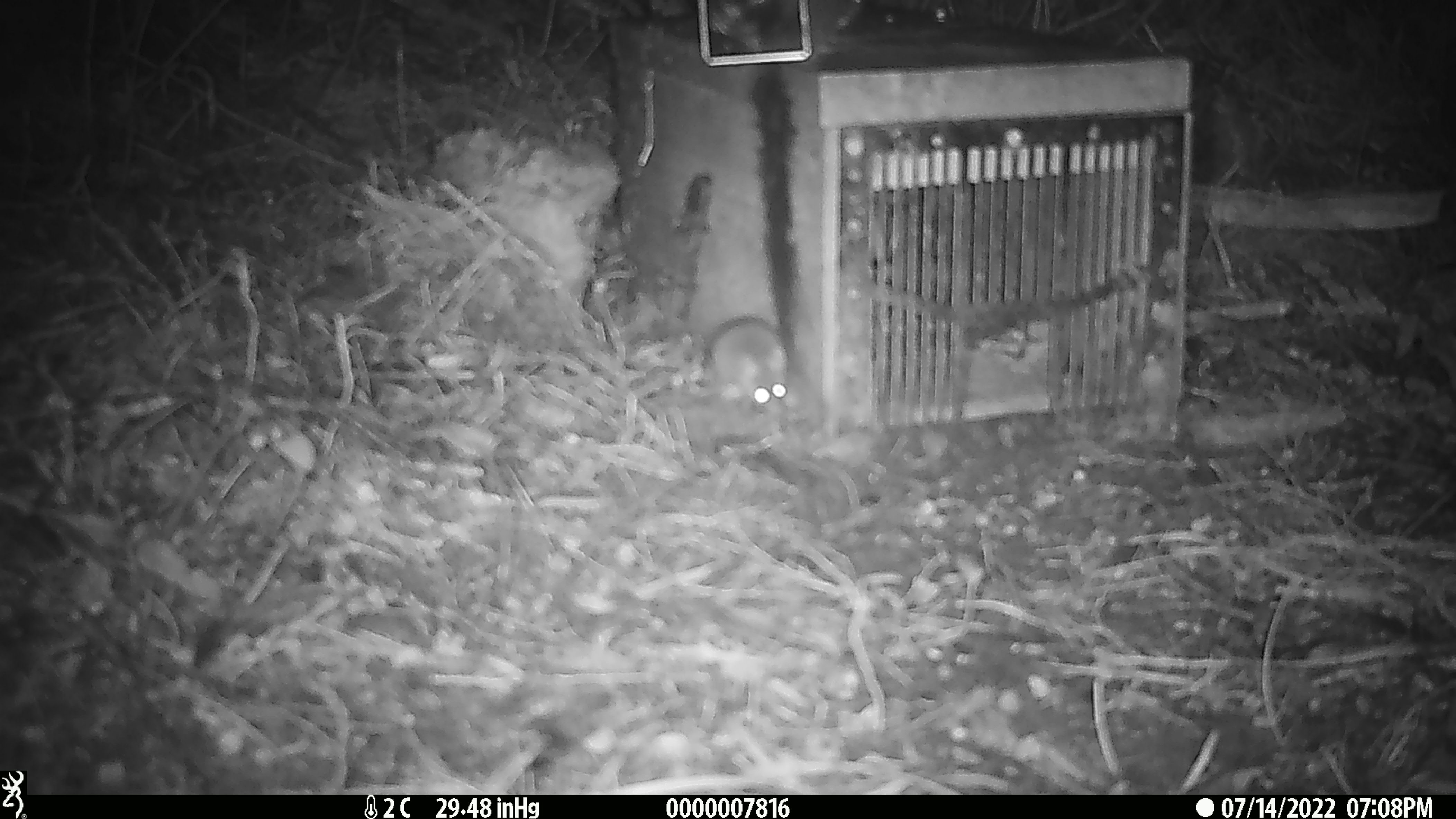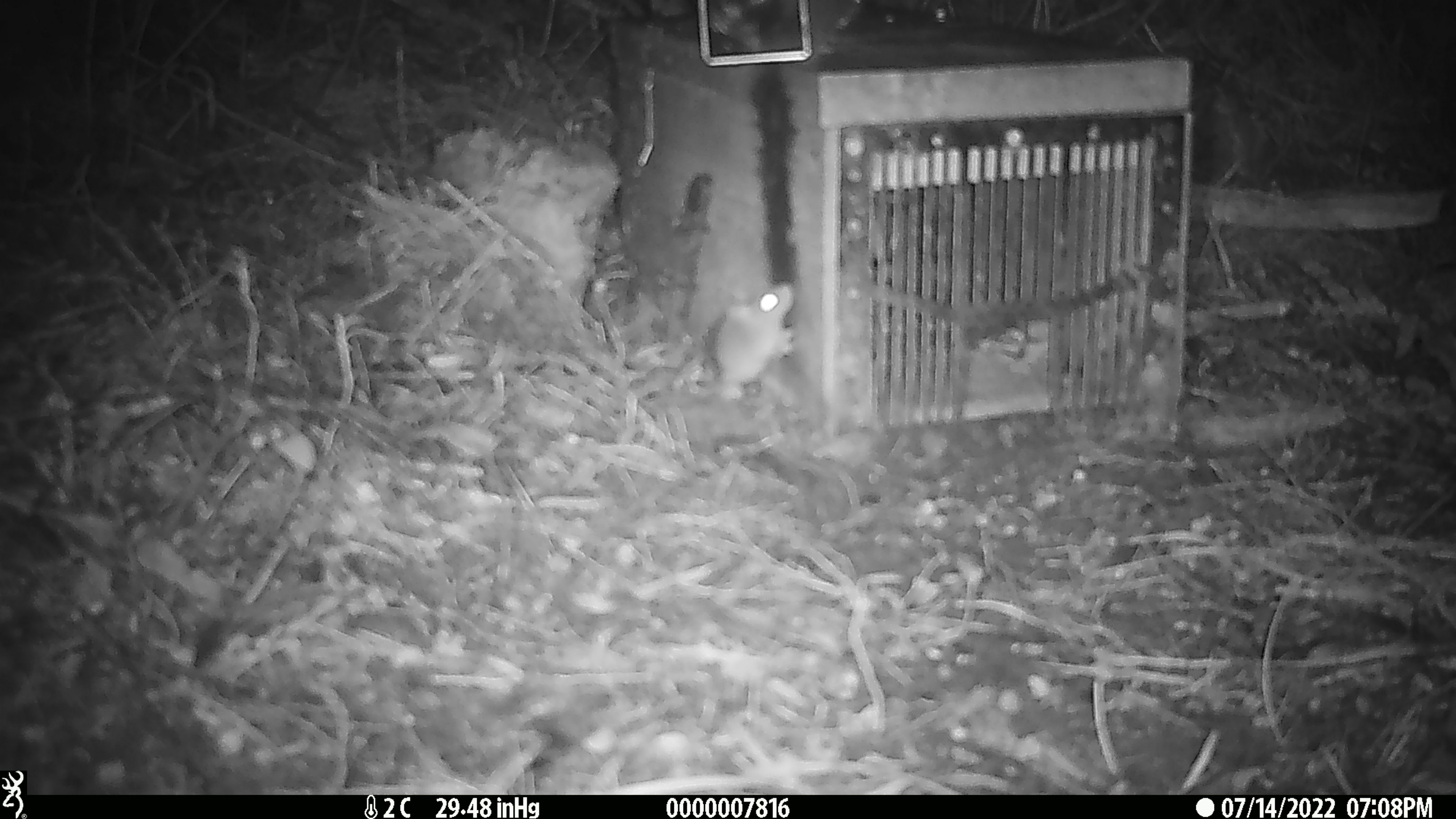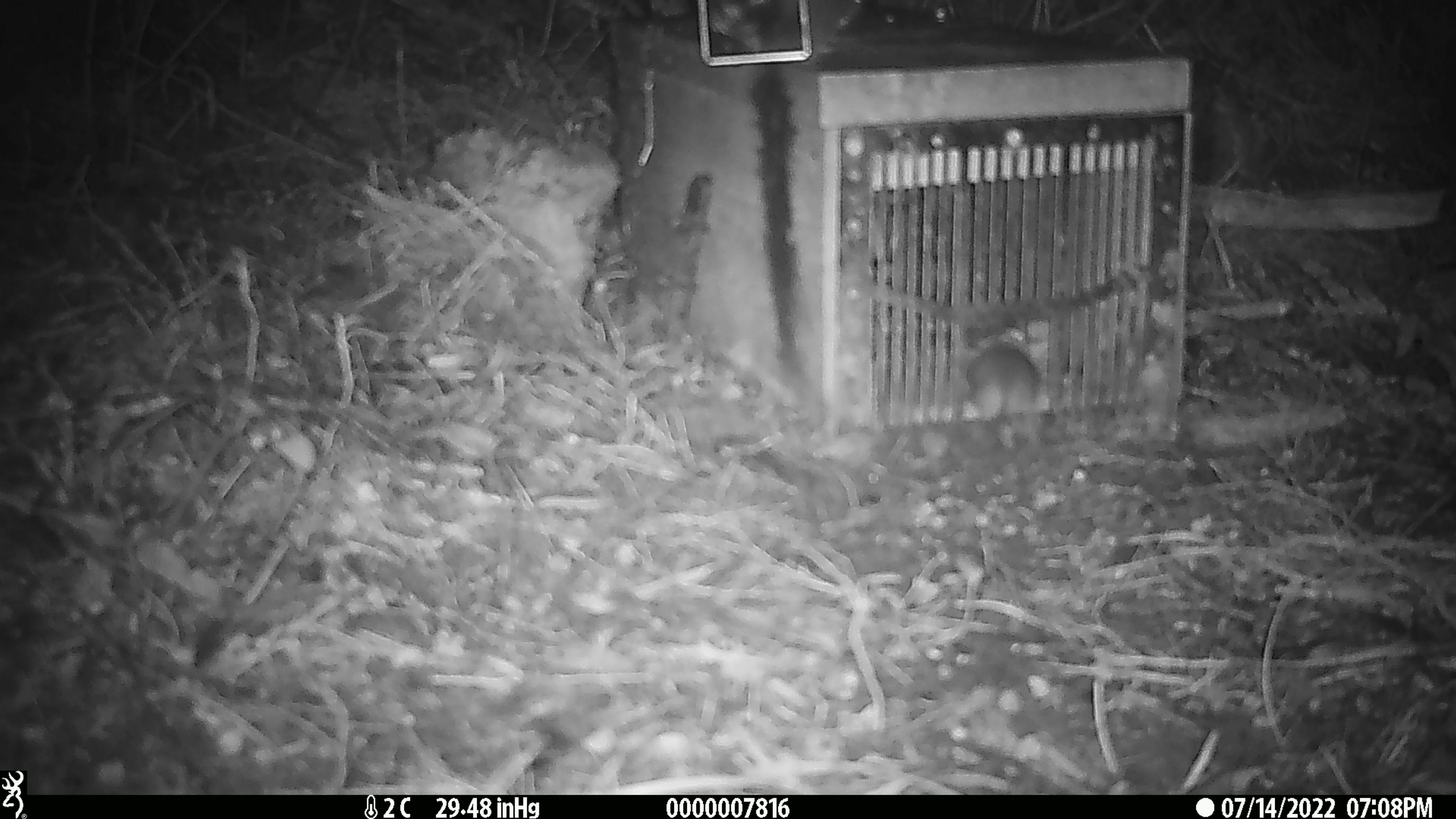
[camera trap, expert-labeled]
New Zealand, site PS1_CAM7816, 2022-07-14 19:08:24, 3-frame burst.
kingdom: Animalia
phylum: Chordata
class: Mammalia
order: Rodentia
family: Muridae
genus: Mus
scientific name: Mus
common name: mouse